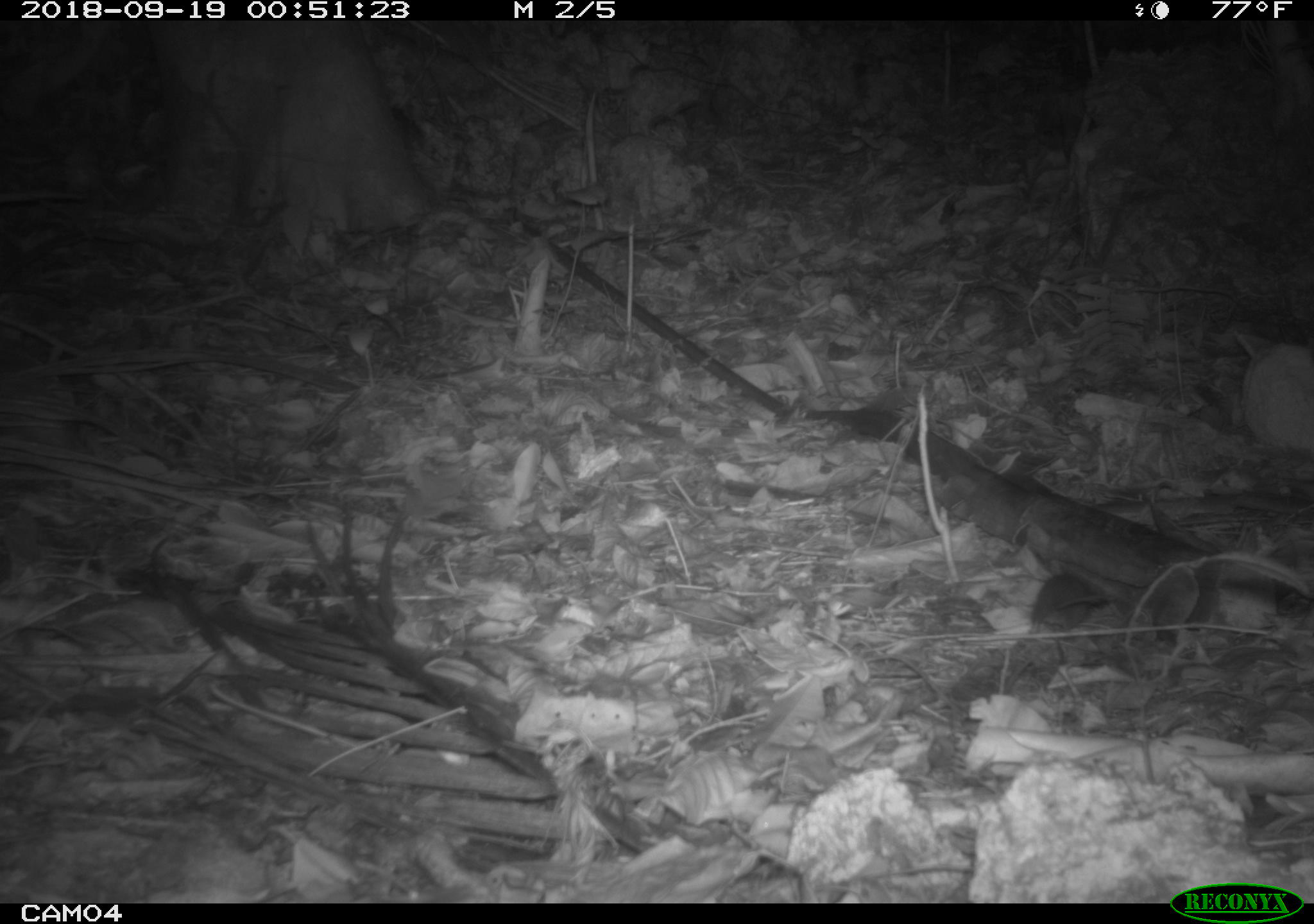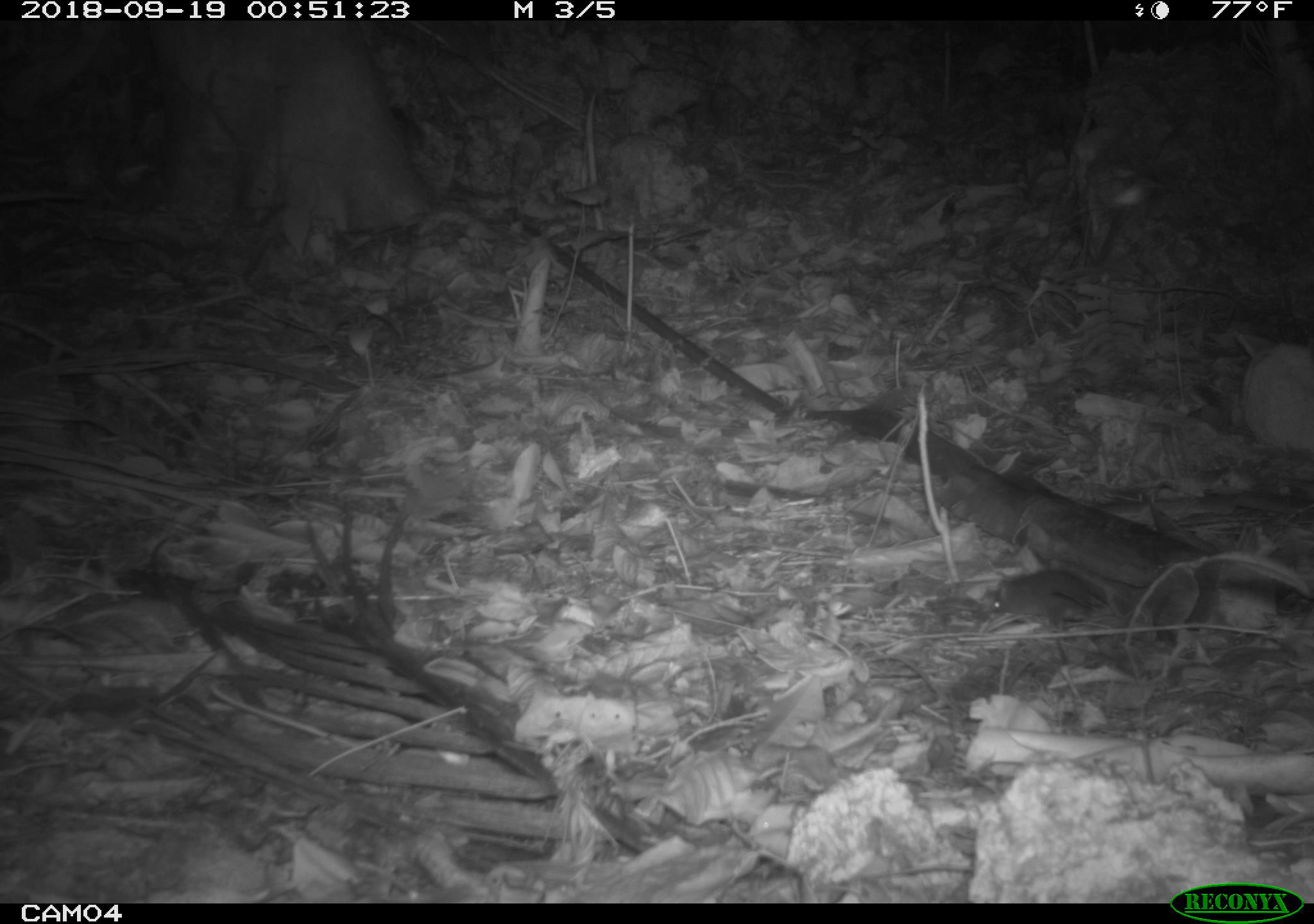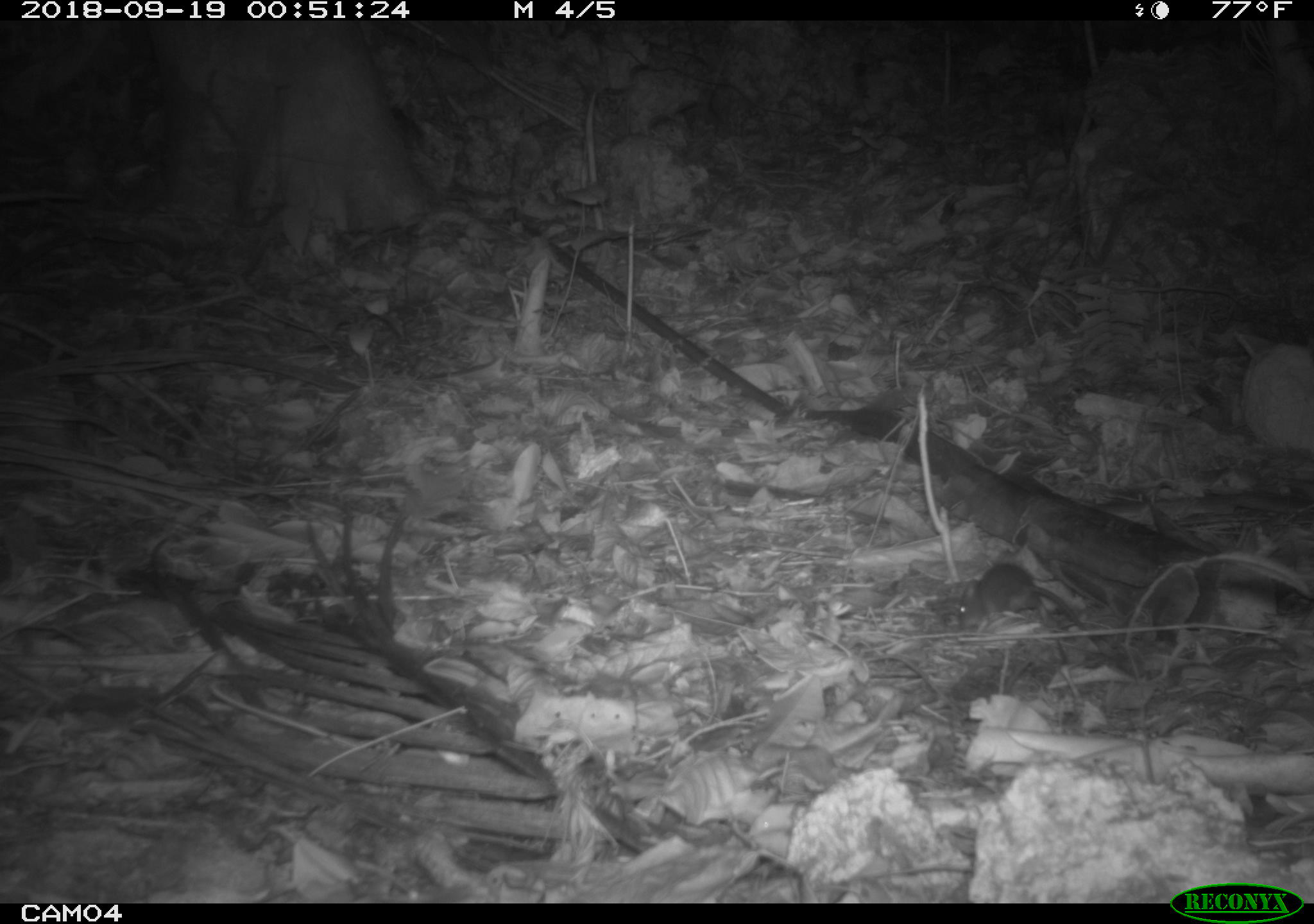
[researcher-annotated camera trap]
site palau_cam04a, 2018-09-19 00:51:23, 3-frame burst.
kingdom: Animalia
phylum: Chordata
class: Mammalia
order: Rodentia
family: Muridae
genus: Rattus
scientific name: Rattus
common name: rat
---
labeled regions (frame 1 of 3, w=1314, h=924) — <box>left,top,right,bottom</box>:
rat: <box>1023,567,1120,646</box>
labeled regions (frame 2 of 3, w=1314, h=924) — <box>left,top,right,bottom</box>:
rat: <box>986,565,1114,633</box>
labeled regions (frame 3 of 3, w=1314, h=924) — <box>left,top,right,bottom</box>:
rat: <box>930,554,1113,638</box>